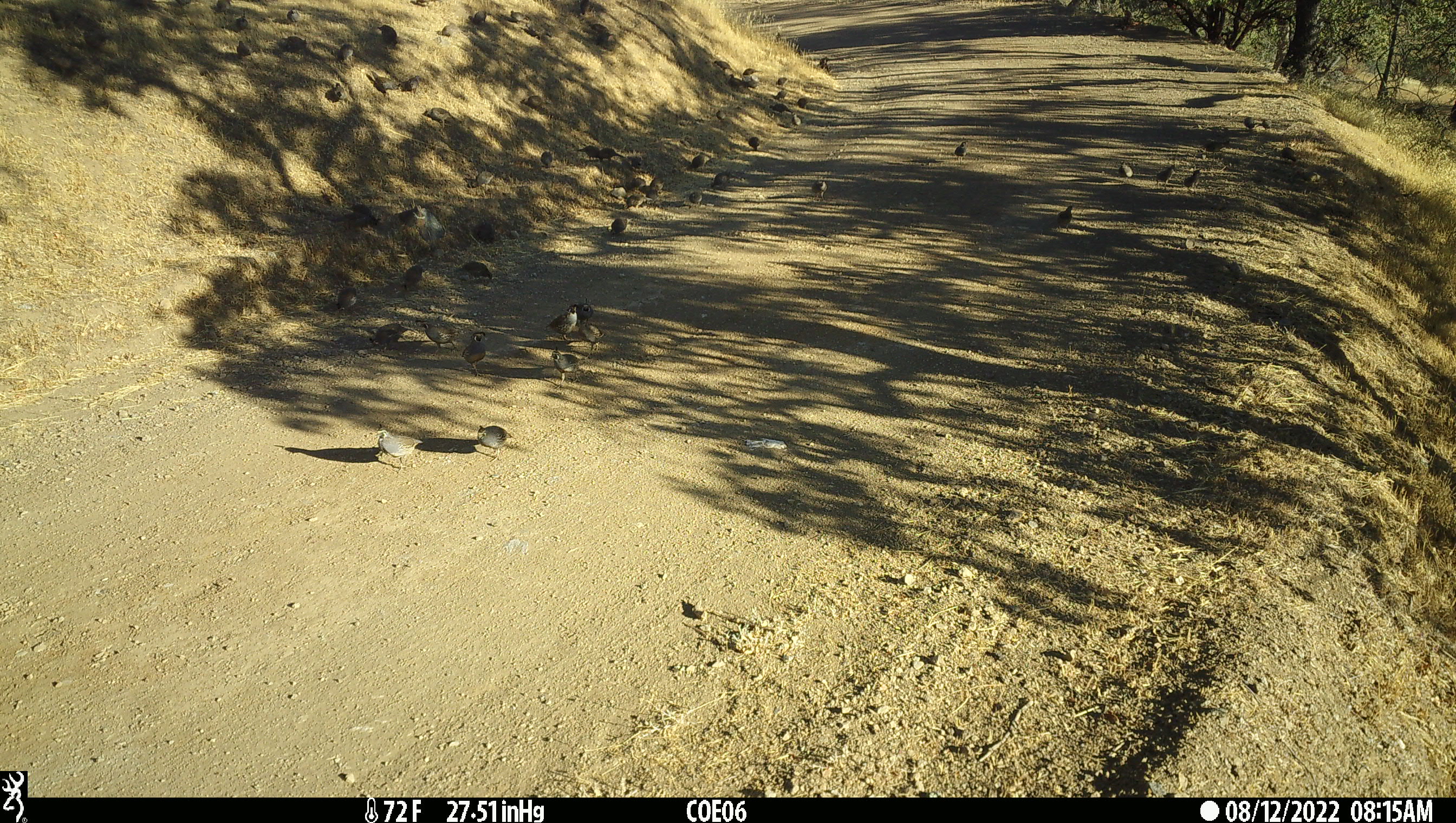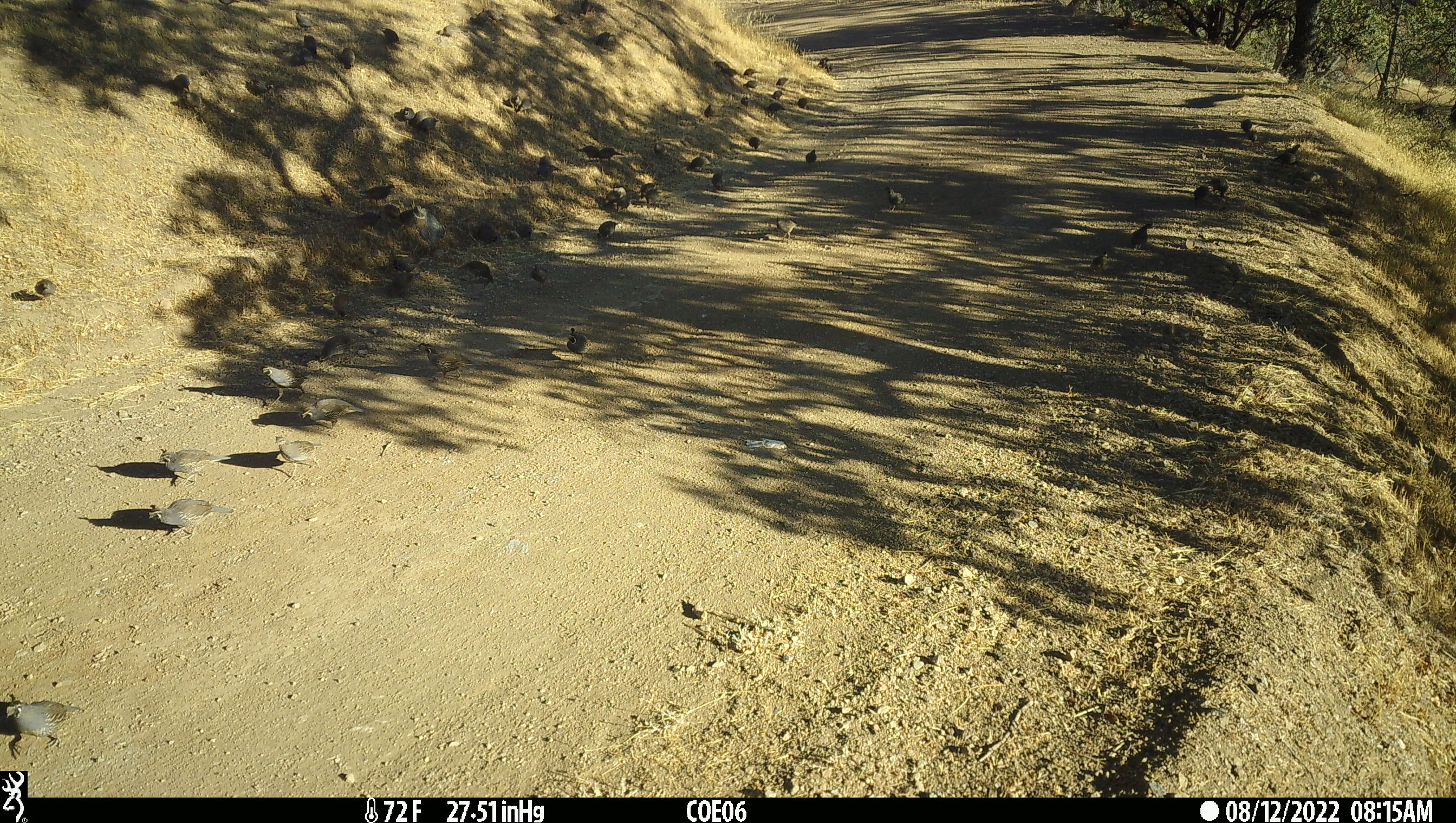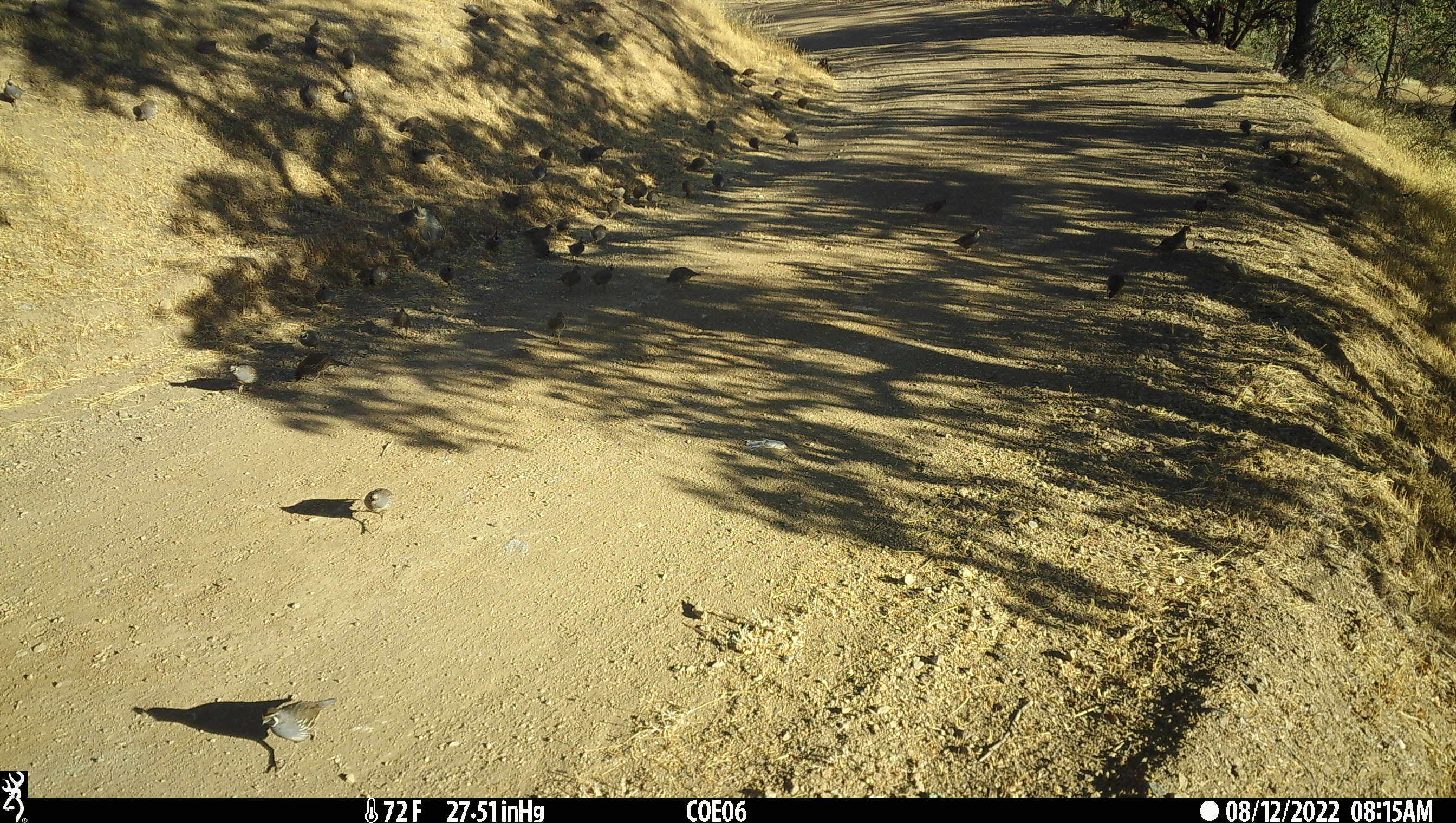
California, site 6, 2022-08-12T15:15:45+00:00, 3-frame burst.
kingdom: Animalia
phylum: Chordata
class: Aves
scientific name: Aves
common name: bird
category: unknown bird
Unknown bird (bird) (Aves).